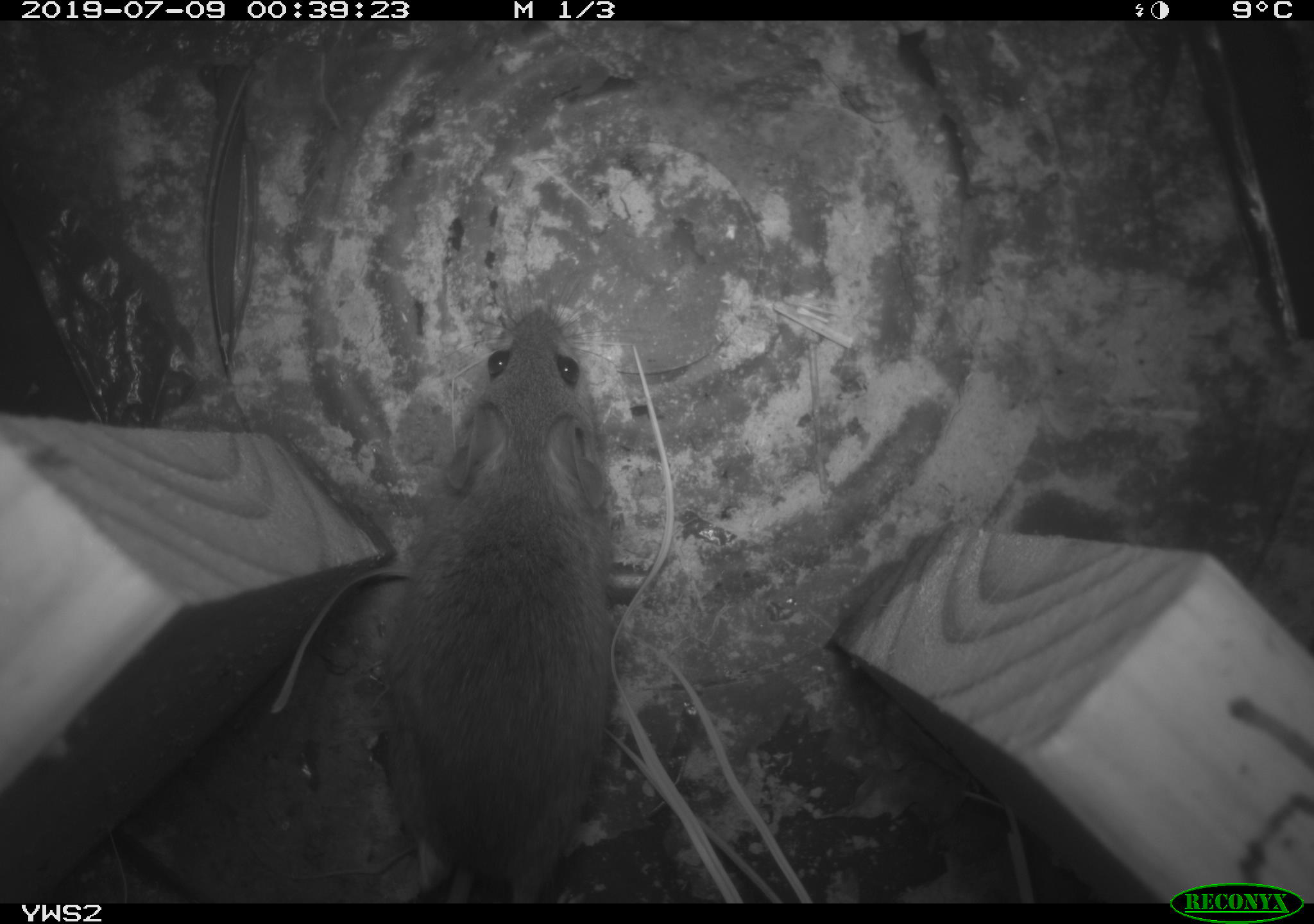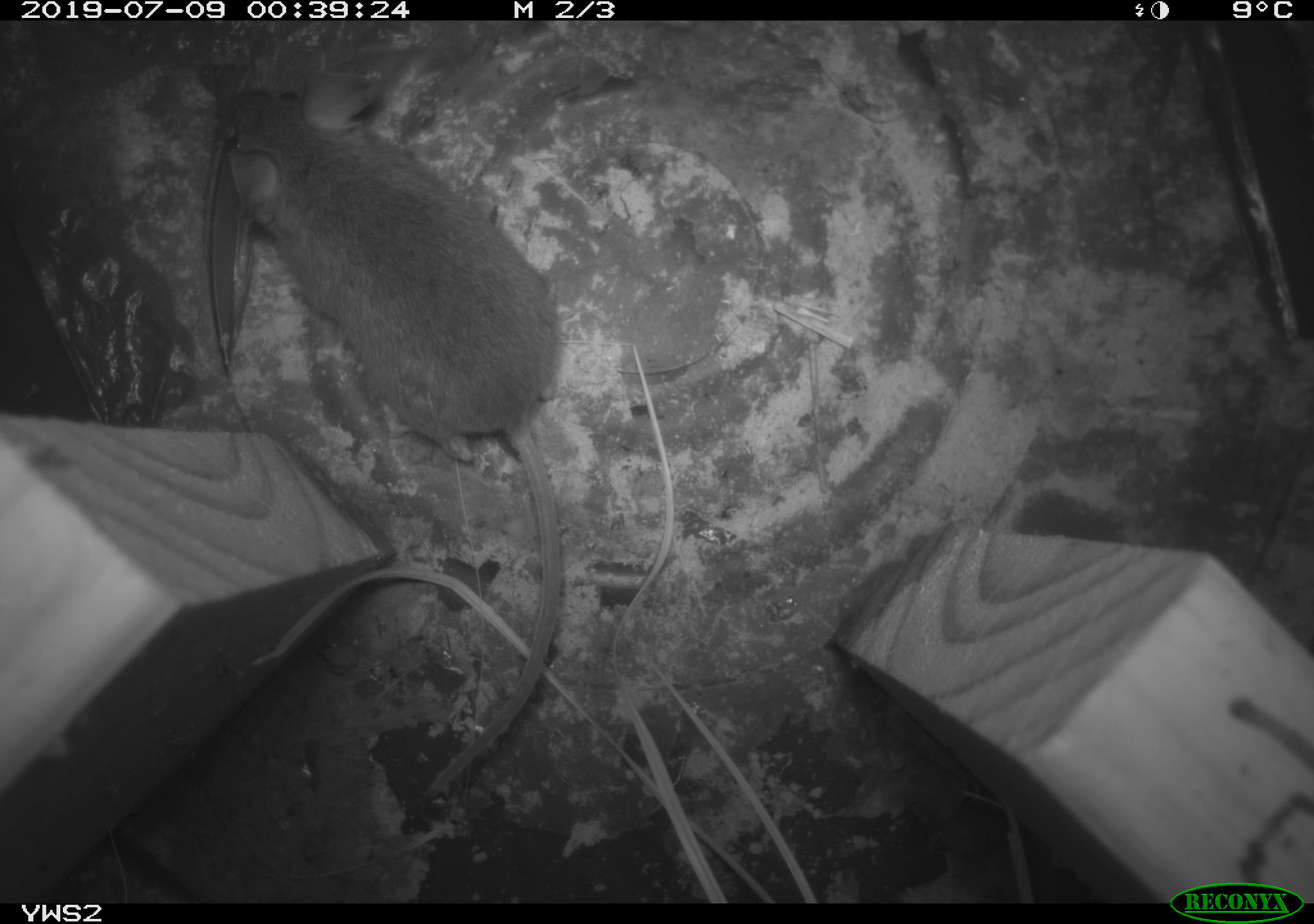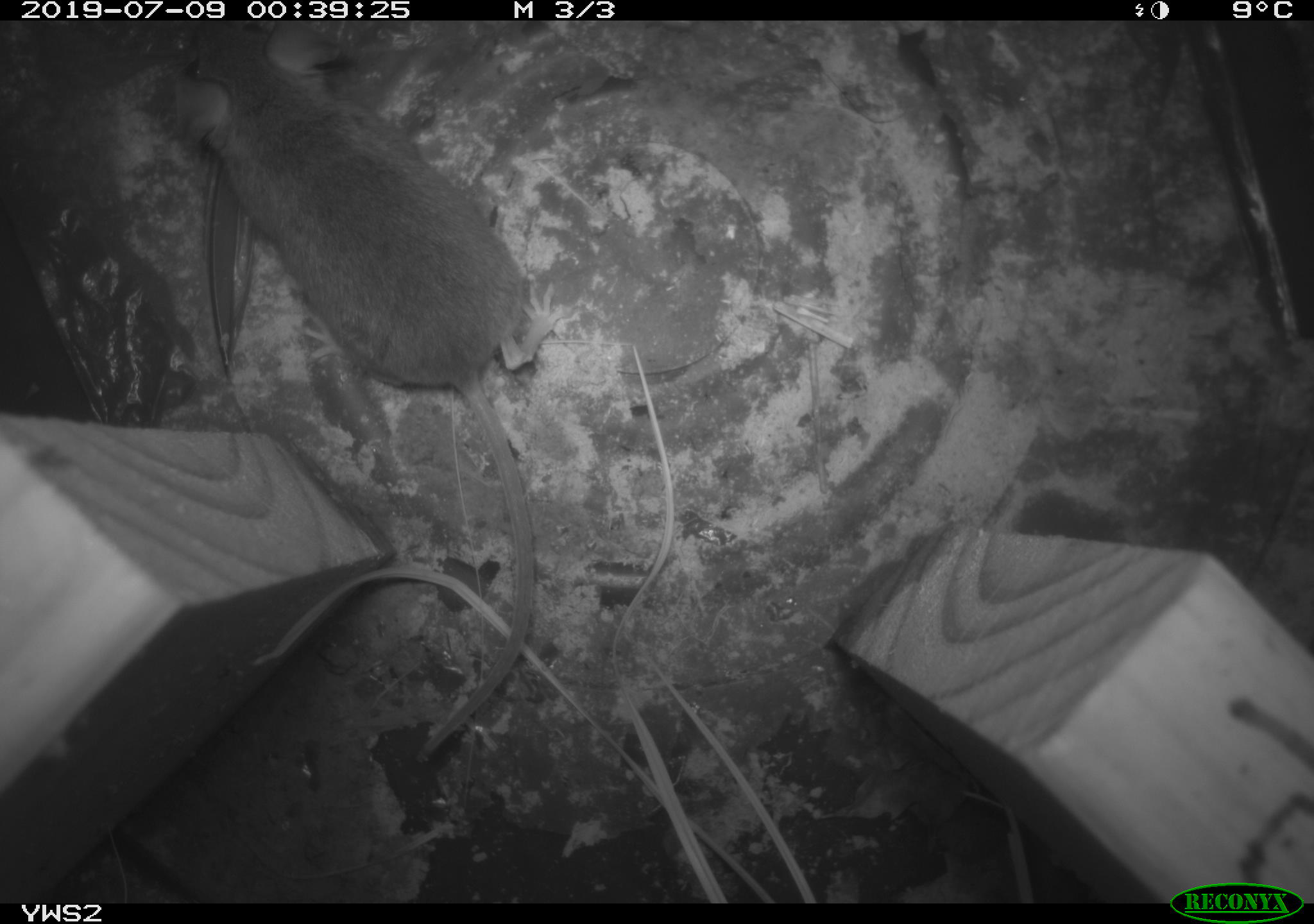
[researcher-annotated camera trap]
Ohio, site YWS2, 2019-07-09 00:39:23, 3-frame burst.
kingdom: Animalia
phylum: Chordata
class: Mammalia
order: Rodentia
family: Cricetidae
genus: Peromyscus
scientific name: Peromyscus leucopus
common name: white-footed mouse